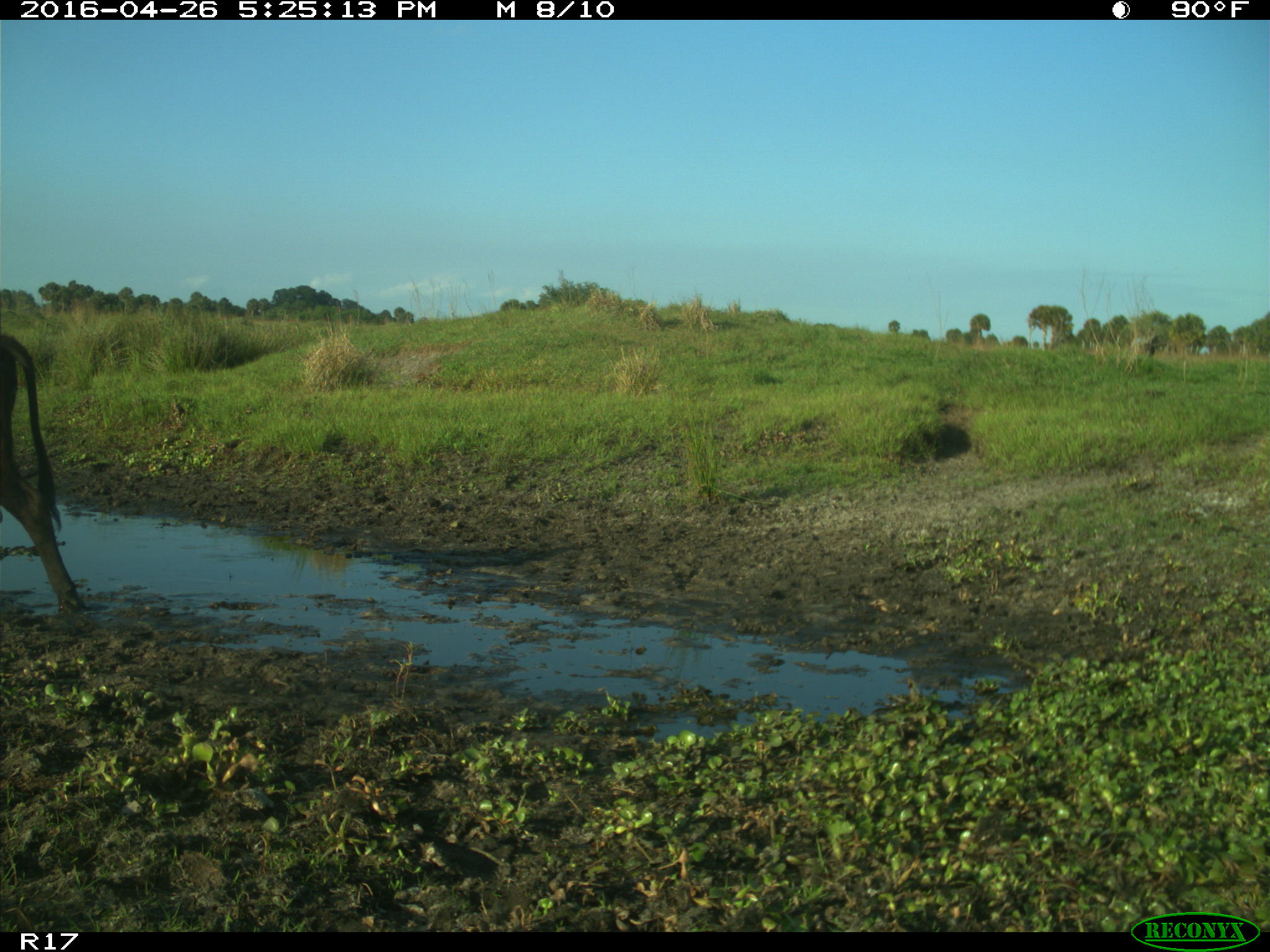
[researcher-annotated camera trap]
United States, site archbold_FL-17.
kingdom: Animalia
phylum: Chordata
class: Mammalia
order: Artiodactyla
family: Bovidae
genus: Bos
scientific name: Bos taurus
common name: domestic cow